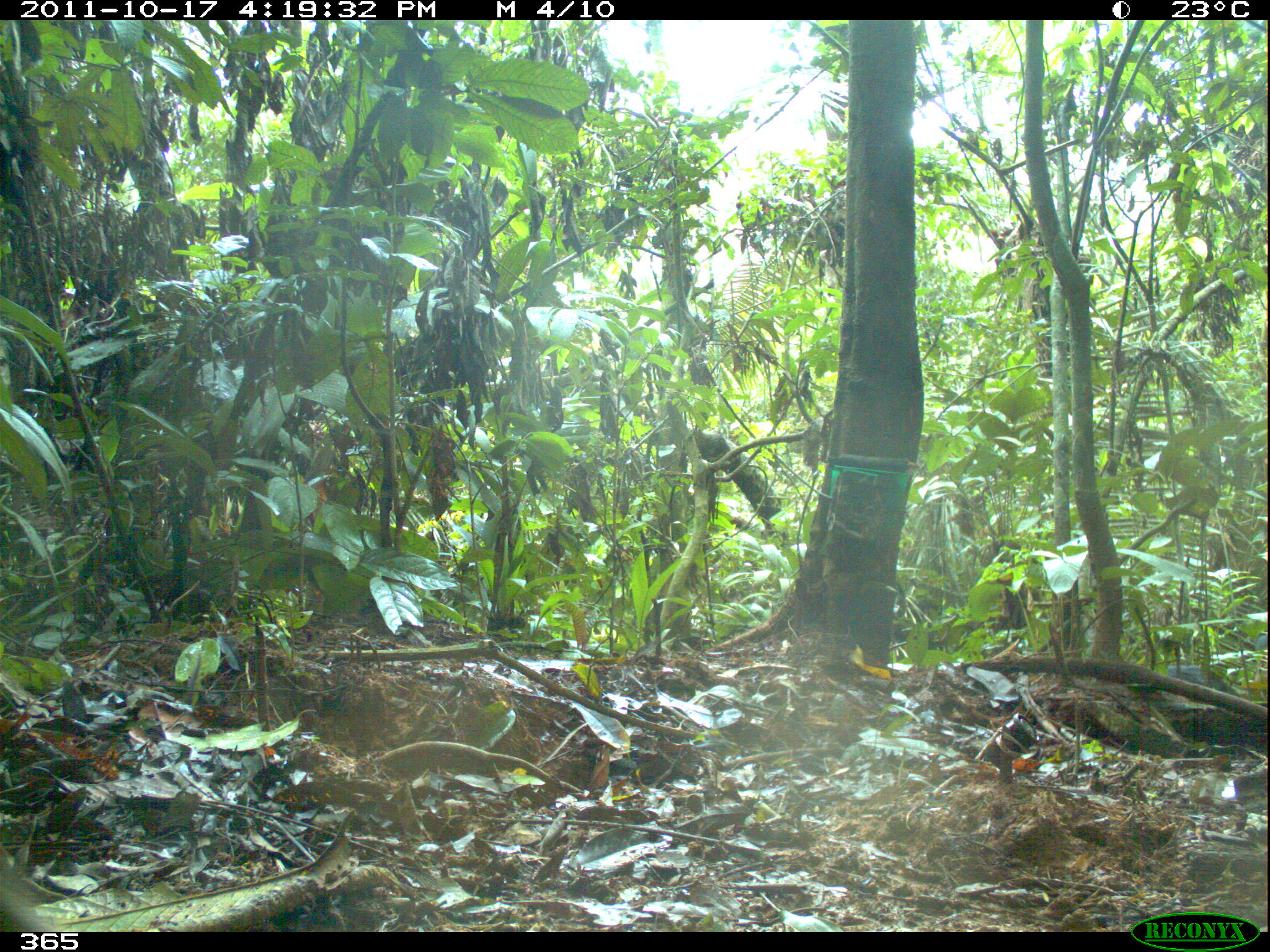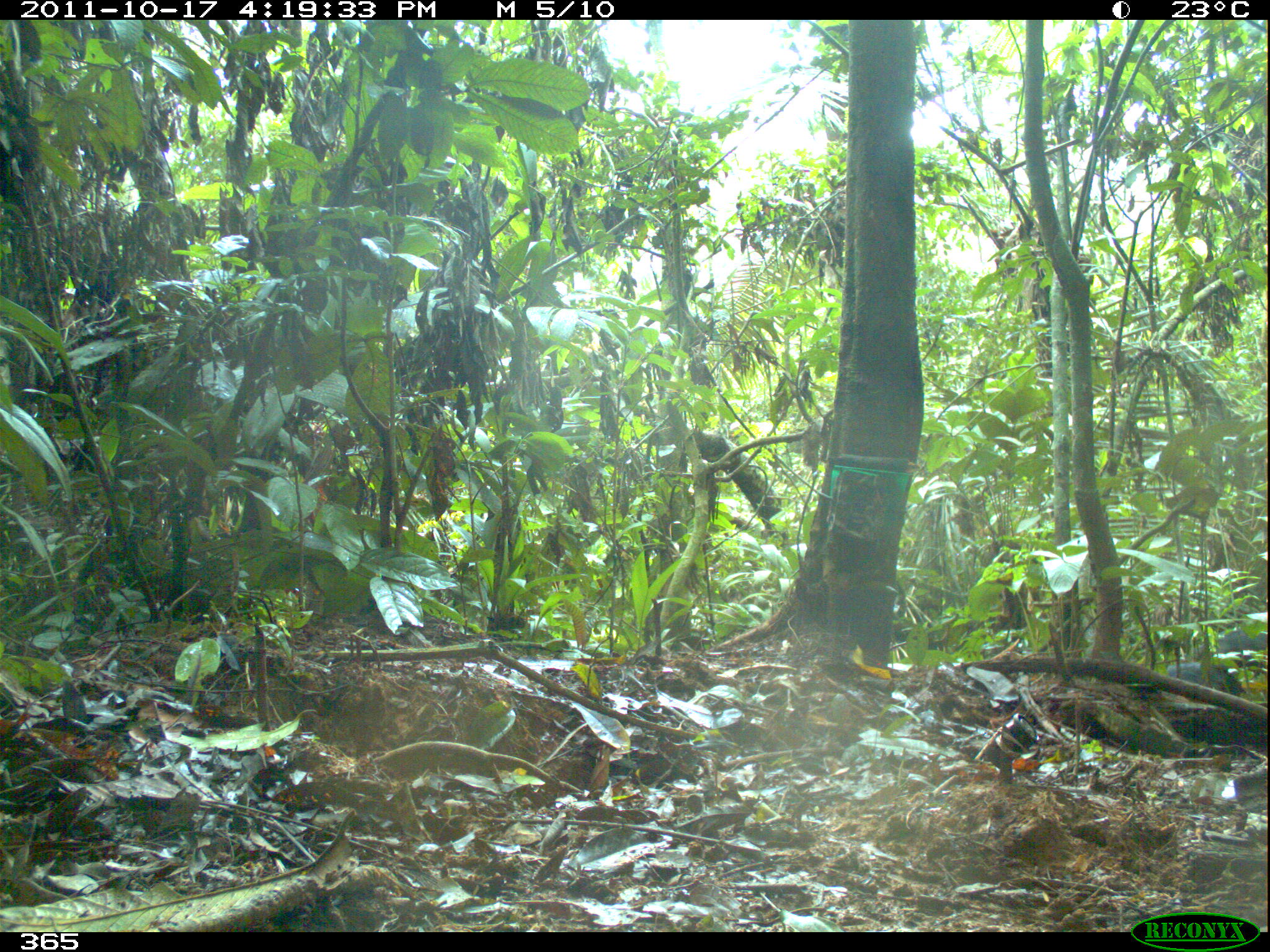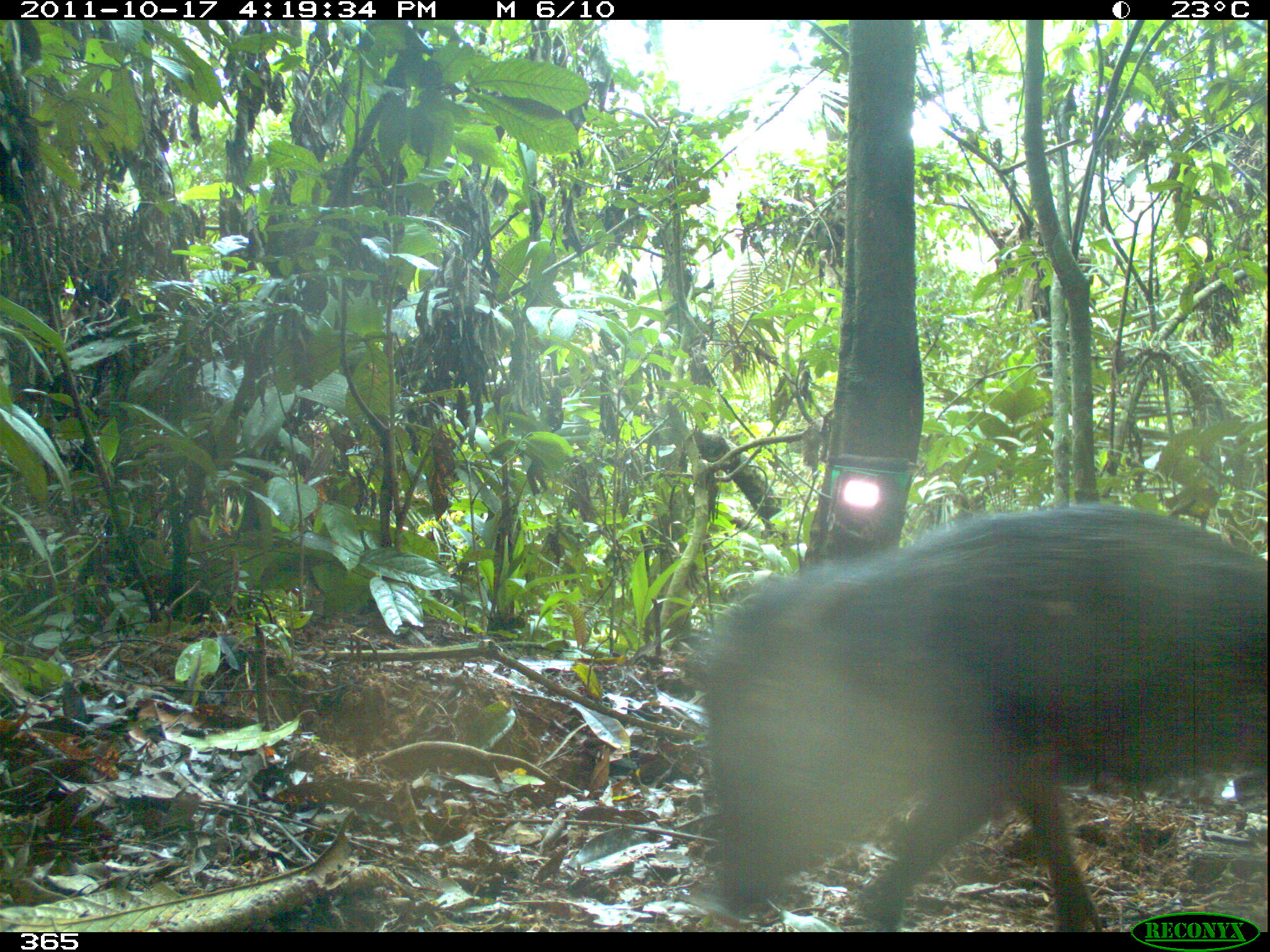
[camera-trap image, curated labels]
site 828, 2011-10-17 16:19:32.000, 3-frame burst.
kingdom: Animalia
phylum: Chordata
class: Mammalia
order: Artiodactyla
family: Tayassuidae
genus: Tayassu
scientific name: Tayassu pecari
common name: white-lipped peccary